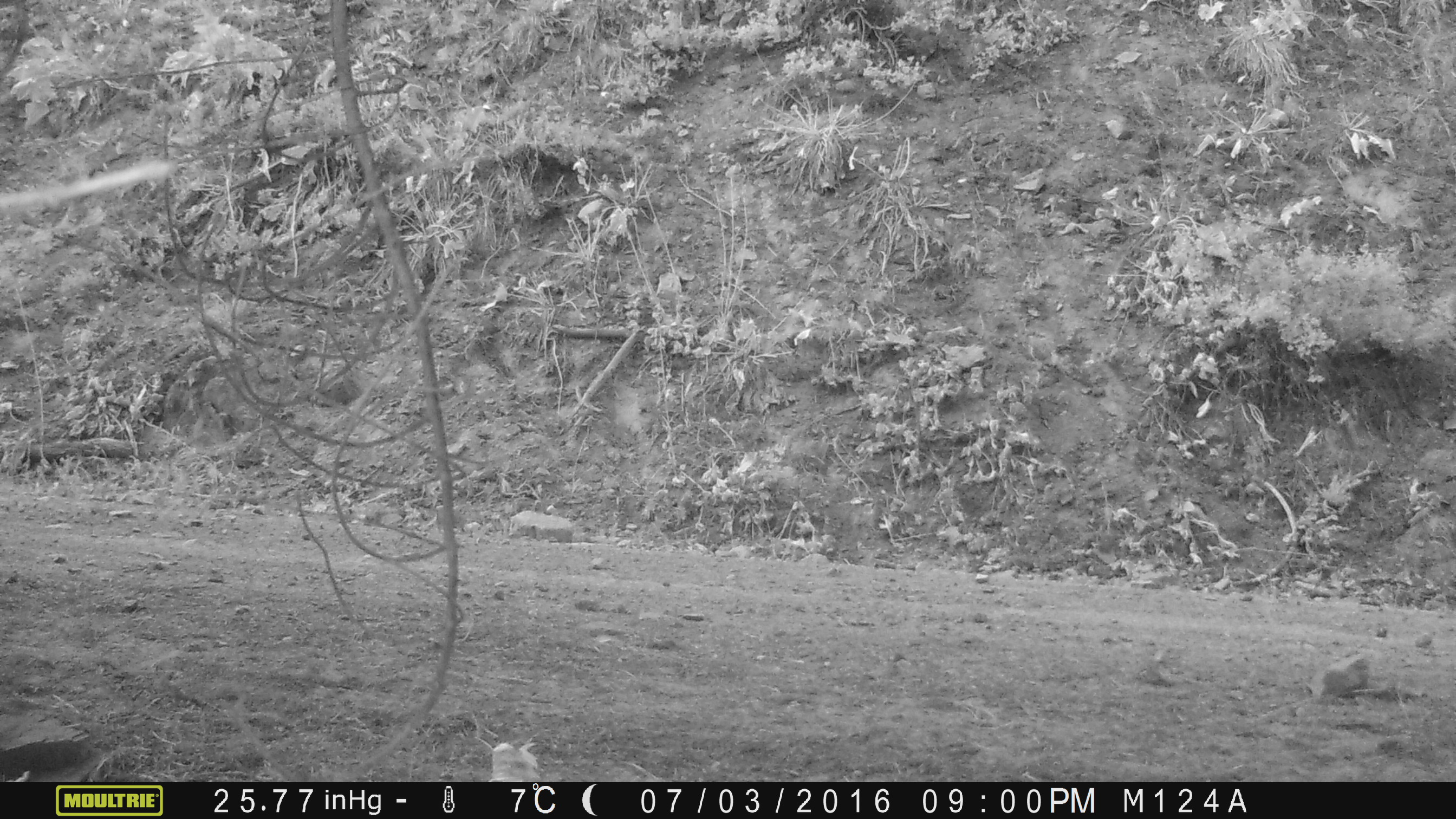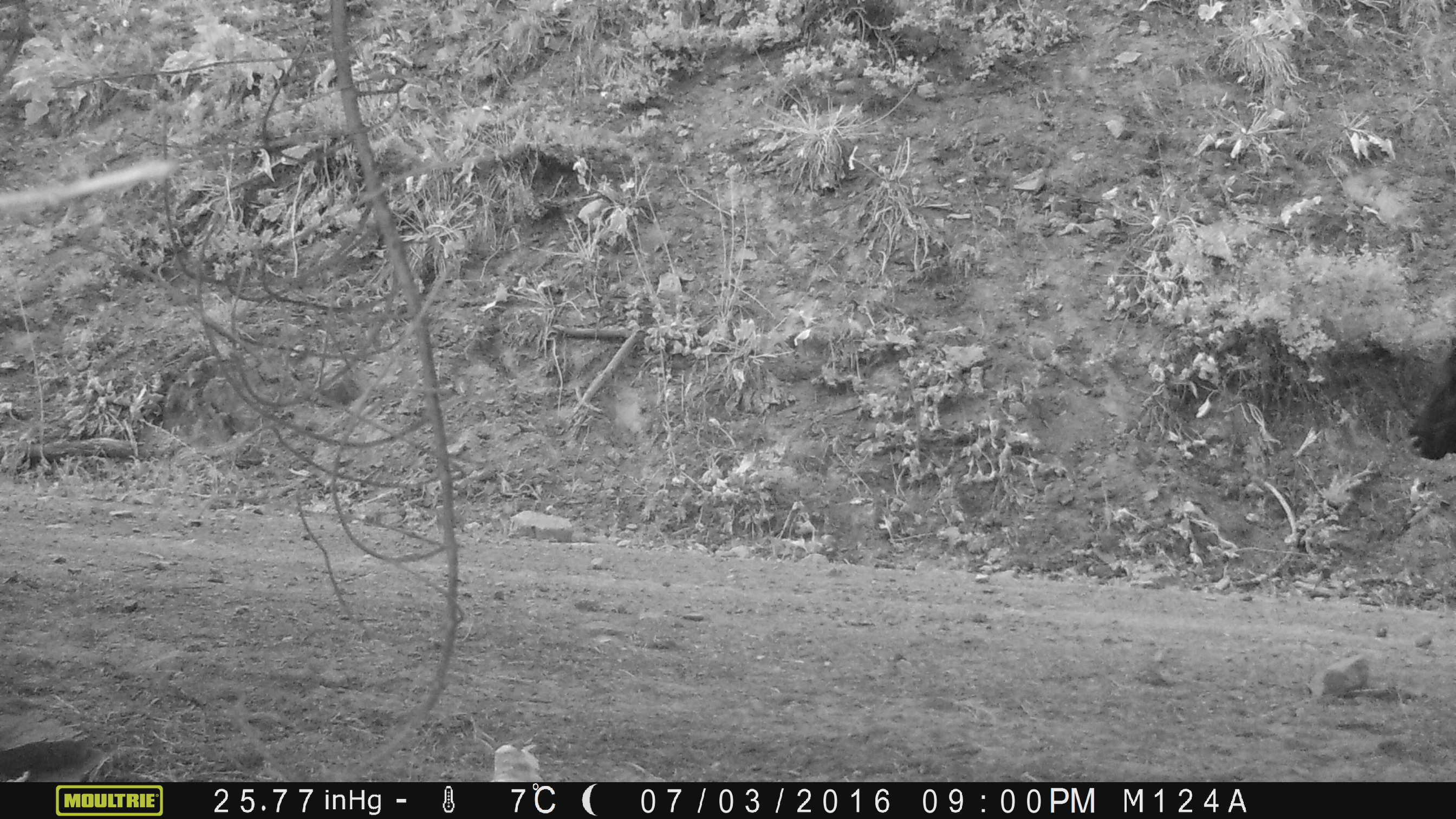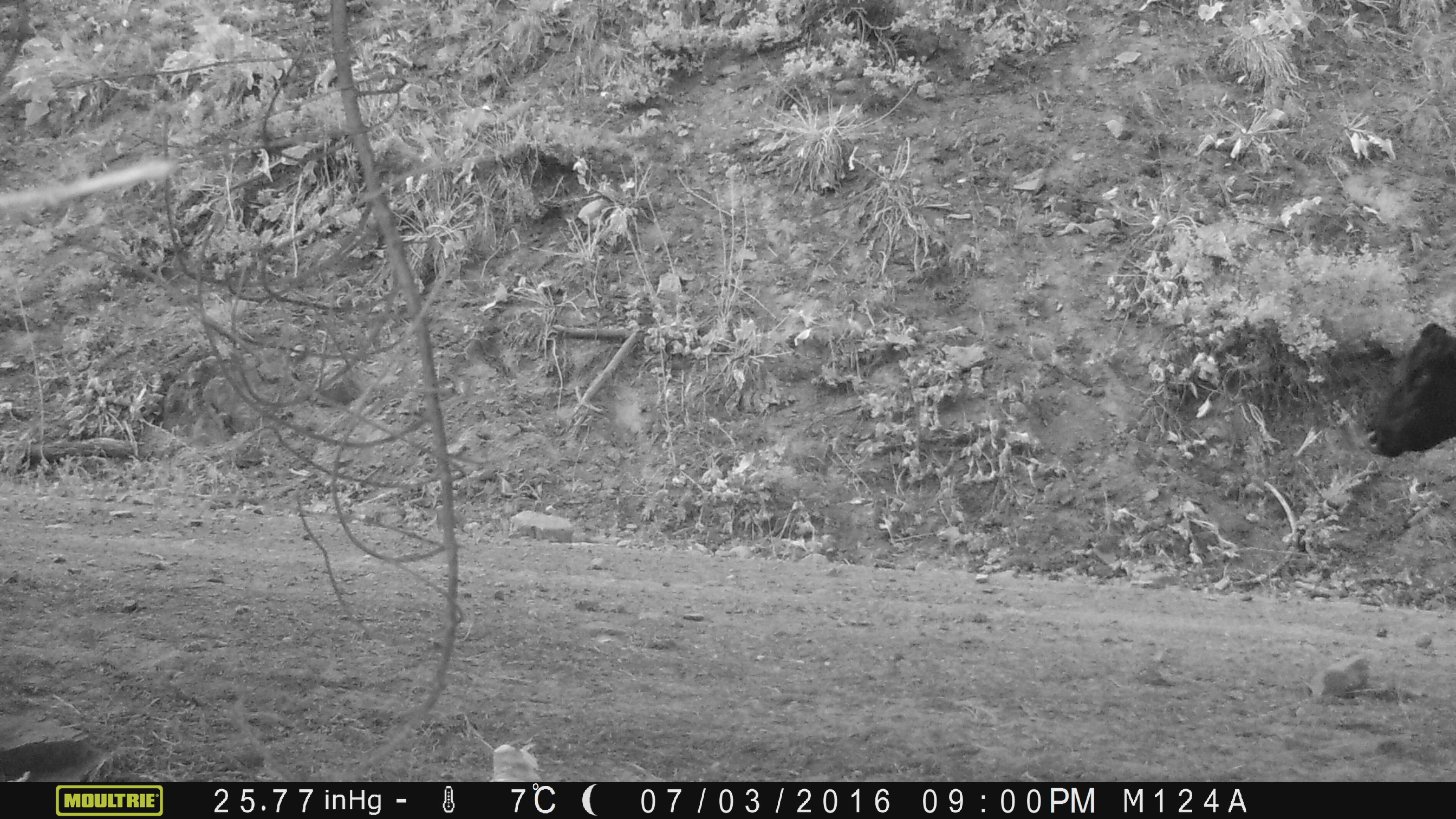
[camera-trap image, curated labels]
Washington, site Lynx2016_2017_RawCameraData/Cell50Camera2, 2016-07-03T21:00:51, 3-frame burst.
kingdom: Animalia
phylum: Chordata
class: Mammalia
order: Artiodactyla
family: Bovidae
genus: Bos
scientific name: Bos taurus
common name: domestic cattle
Domestic cattle (Bos taurus). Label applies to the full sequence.